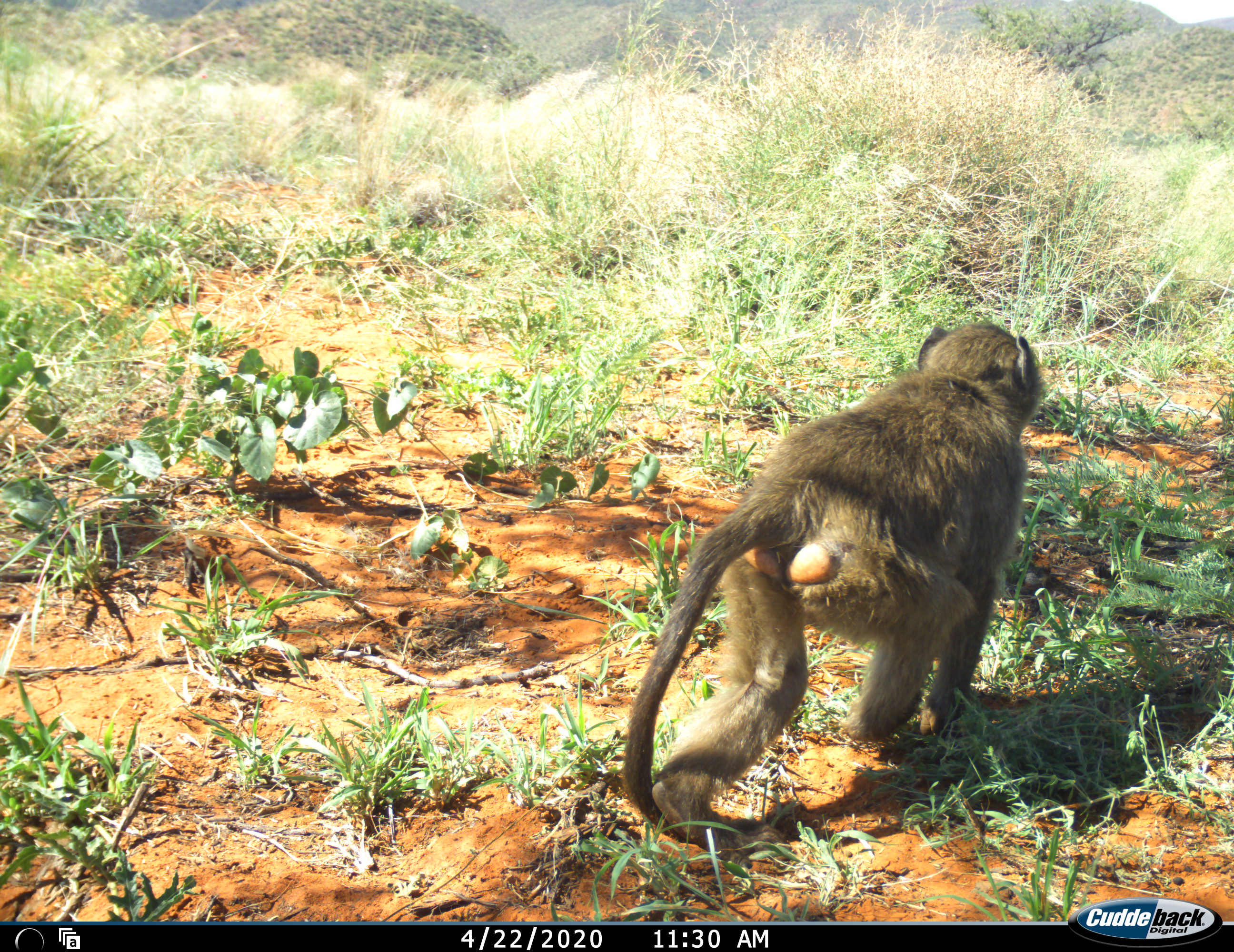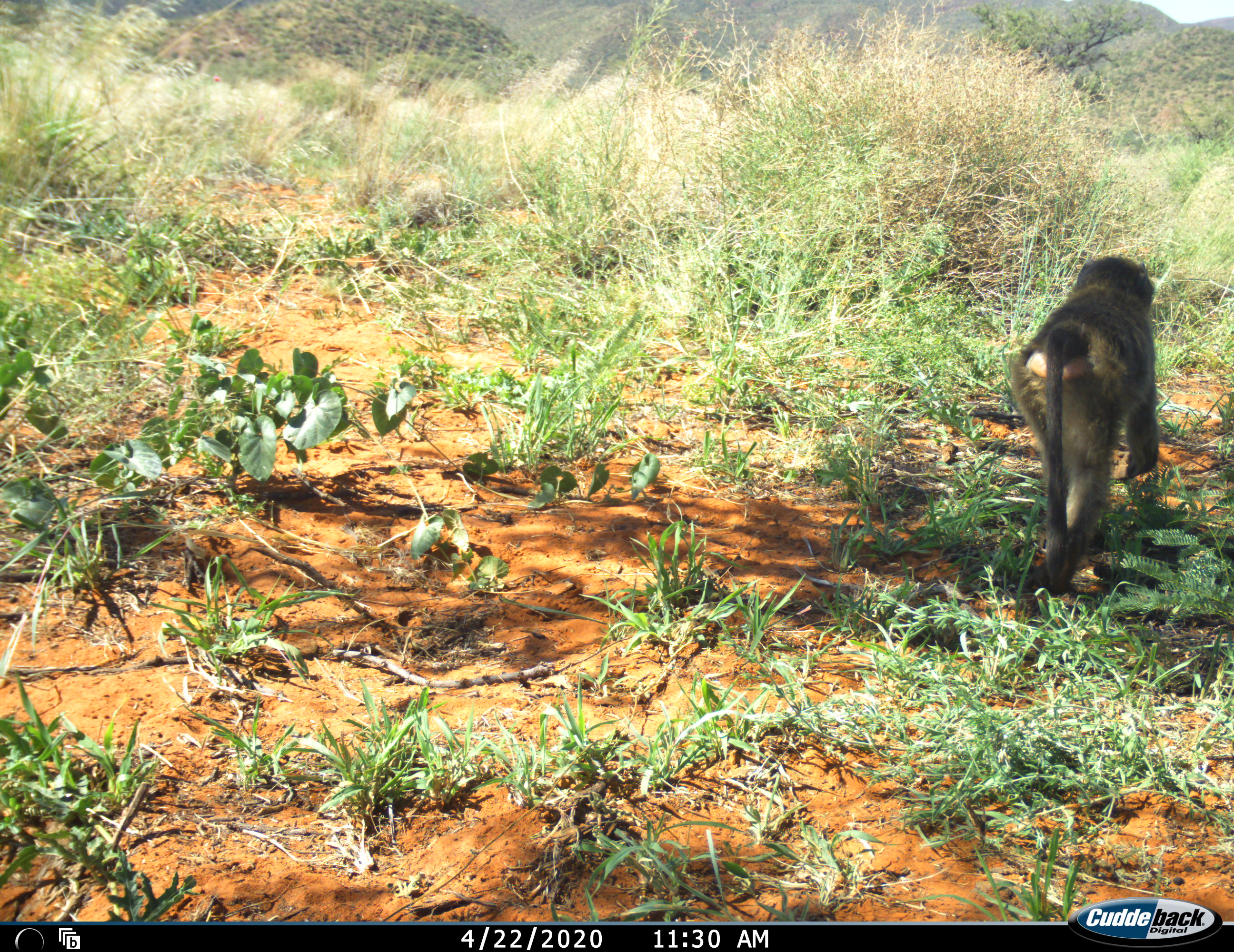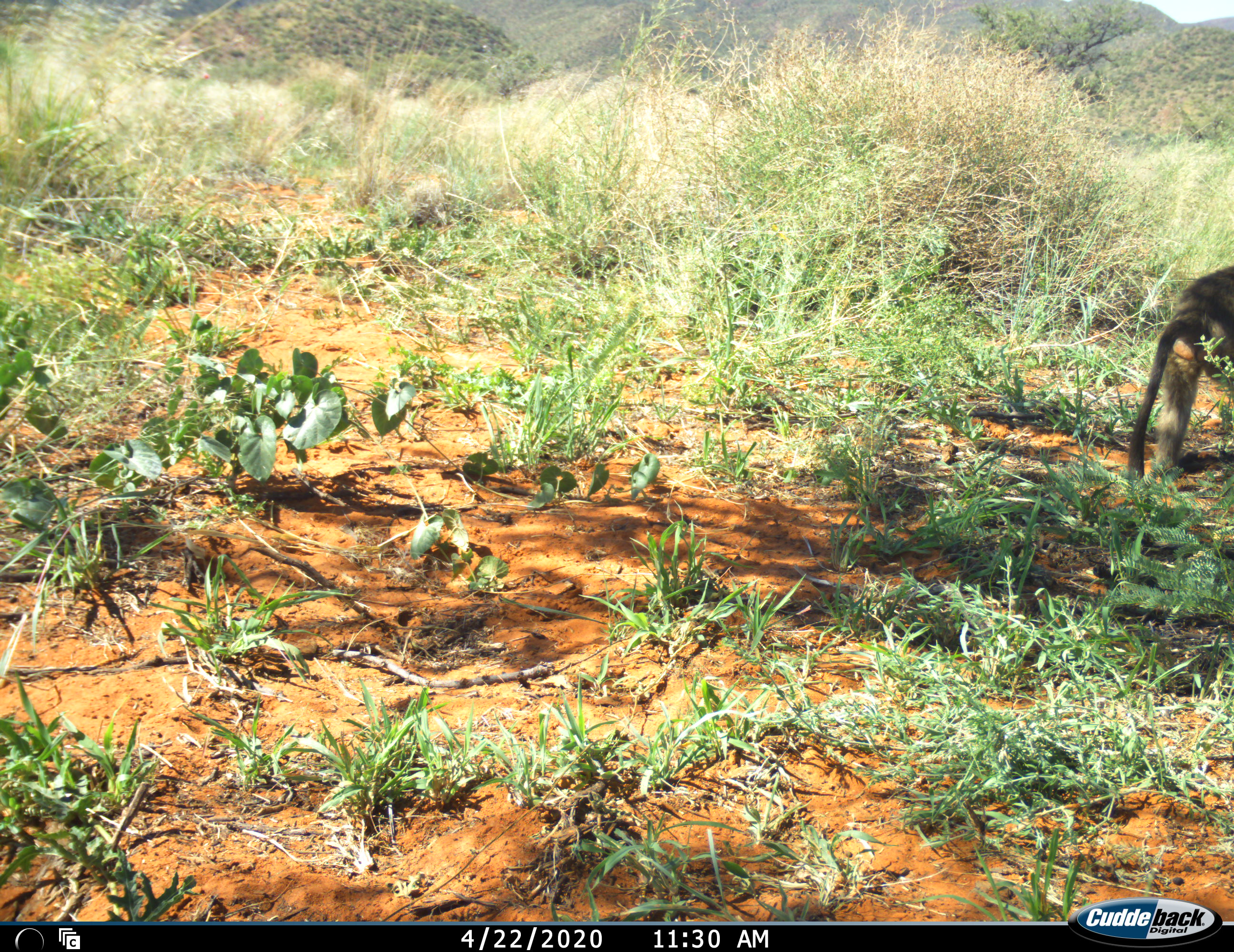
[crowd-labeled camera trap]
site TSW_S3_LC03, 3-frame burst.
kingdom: Animalia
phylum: Chordata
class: Mammalia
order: Primates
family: Cercopithecidae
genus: Papio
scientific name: Papio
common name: baboon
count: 1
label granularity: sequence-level